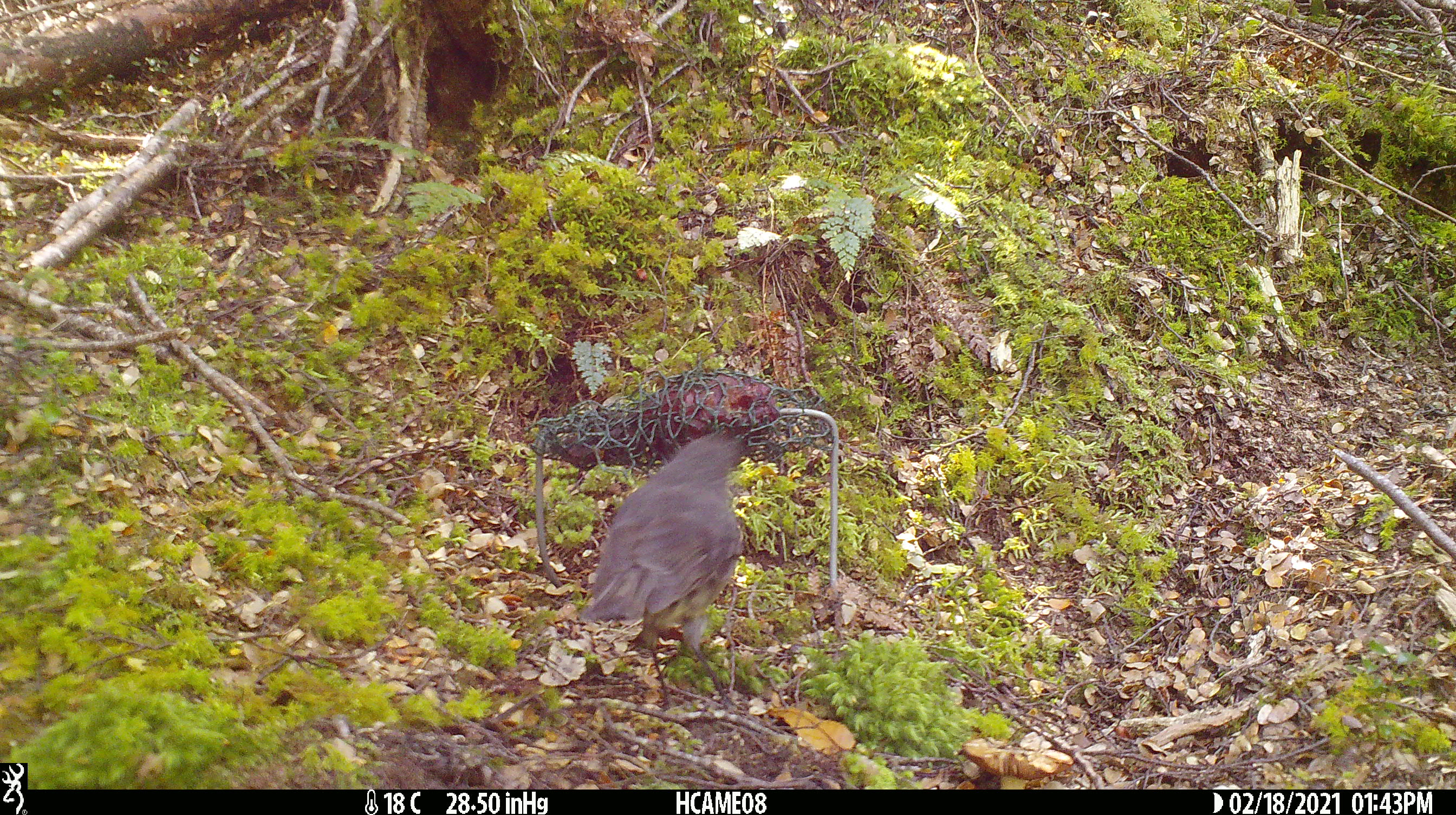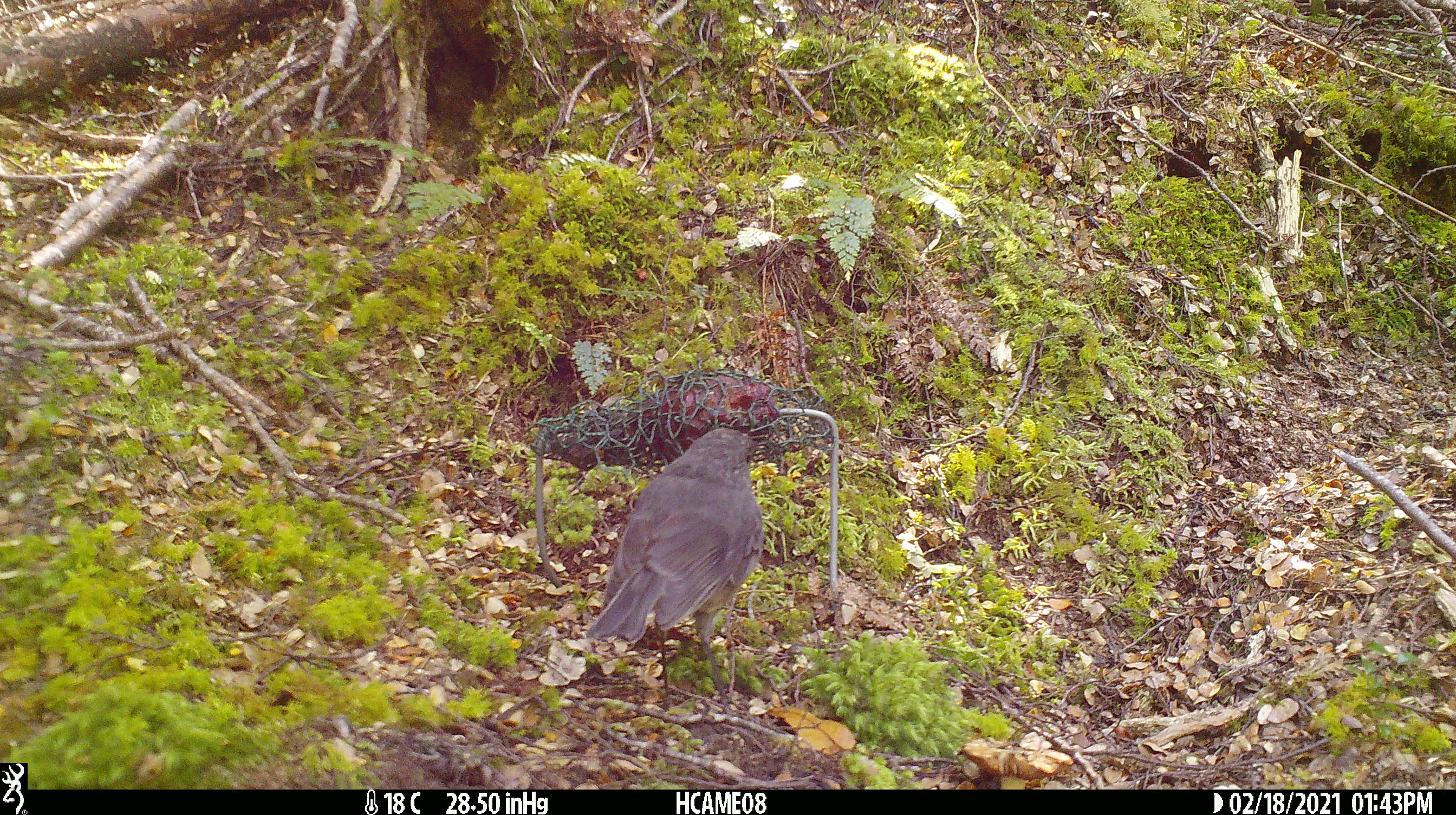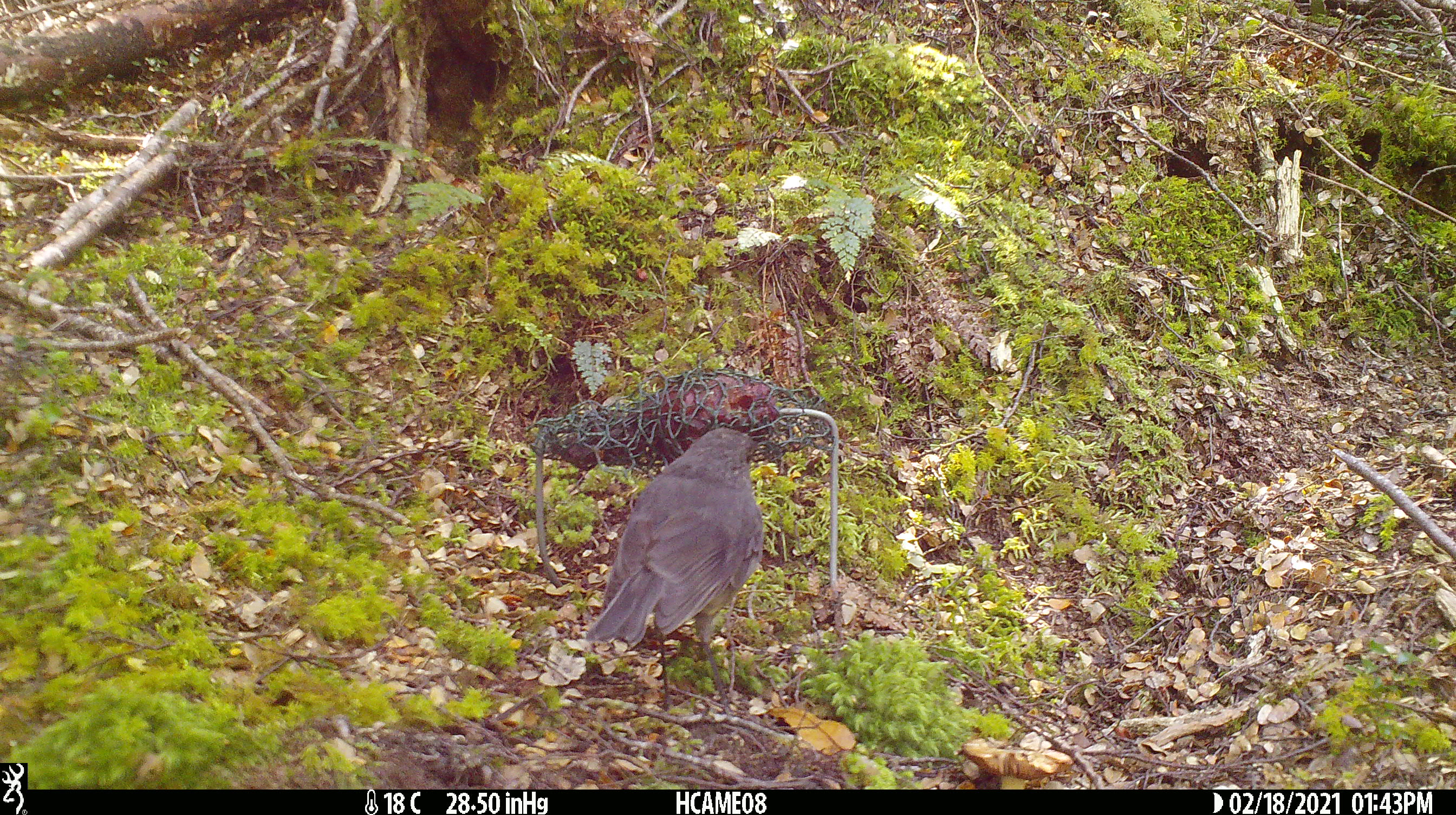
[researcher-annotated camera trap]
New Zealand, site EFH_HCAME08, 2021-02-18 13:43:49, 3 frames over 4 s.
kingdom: Animalia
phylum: Chordata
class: Aves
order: Passeriformes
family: Petroicidae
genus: Petroica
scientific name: Petroica australis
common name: new zealand robin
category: robin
Robin (new zealand robin) (Petroica australis).